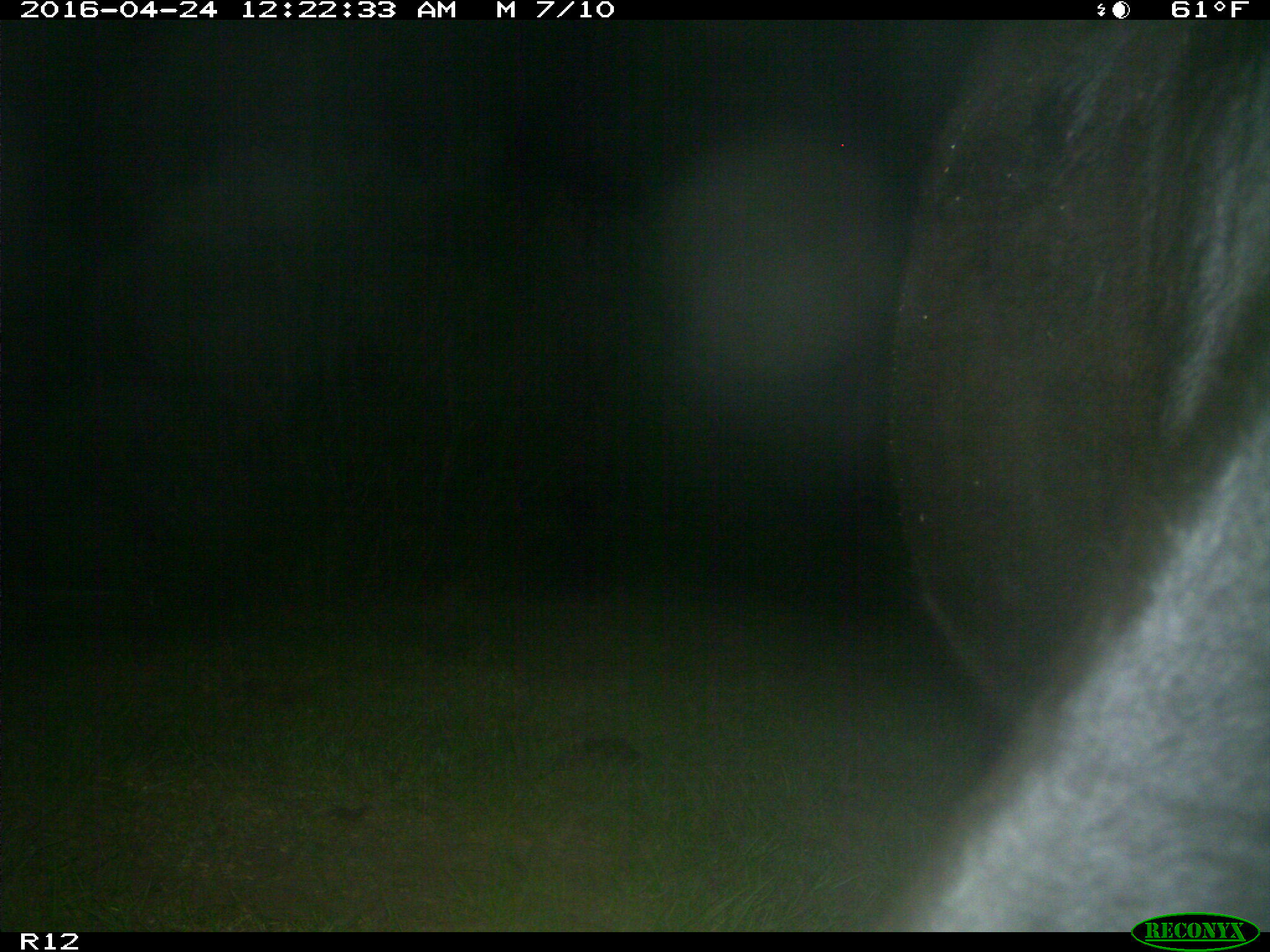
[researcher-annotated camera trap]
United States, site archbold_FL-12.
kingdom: Animalia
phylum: Chordata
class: Mammalia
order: Artiodactyla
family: Bovidae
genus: Bos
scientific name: Bos taurus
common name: domestic cow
Bos taurus (domestic cow).